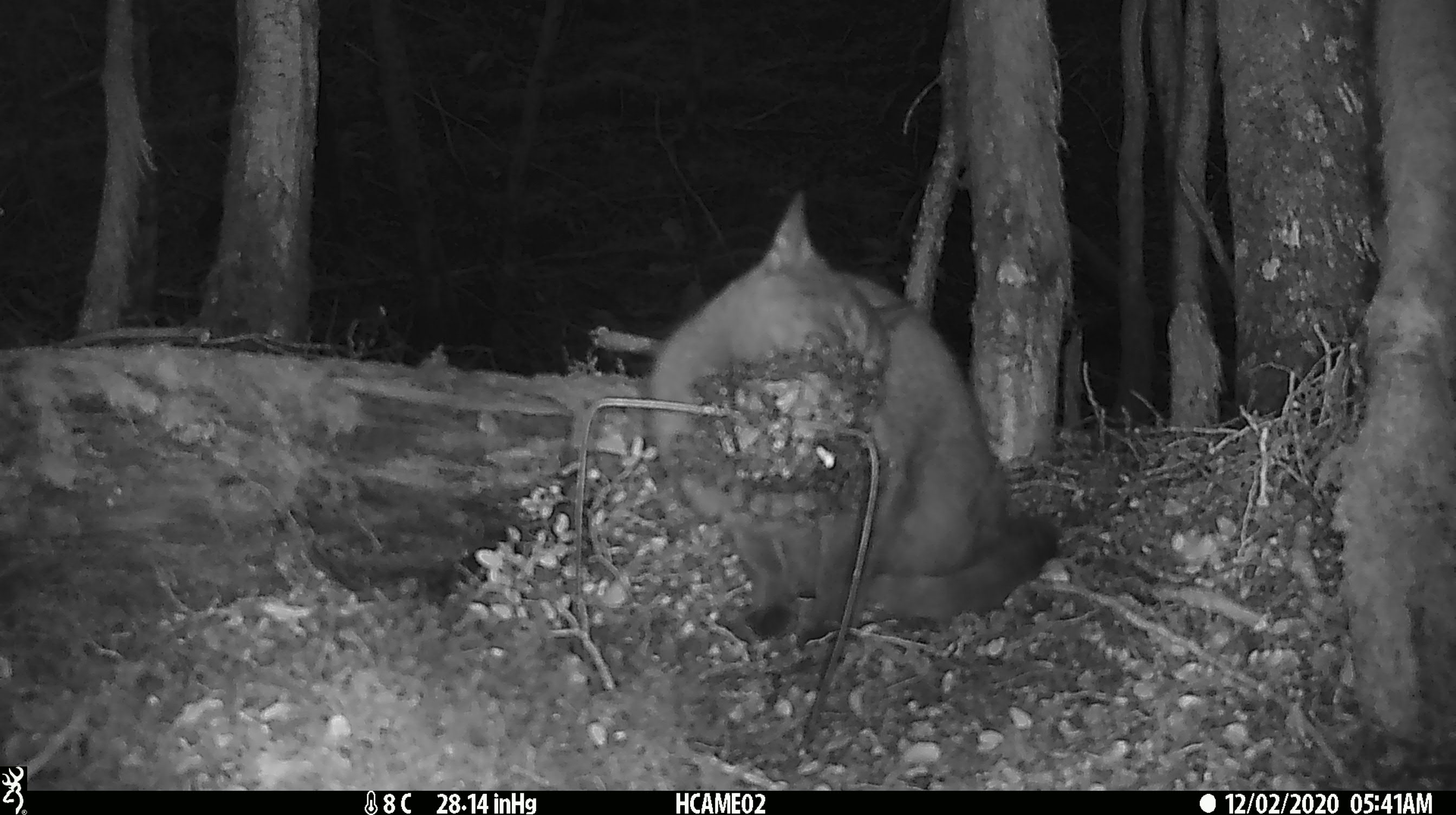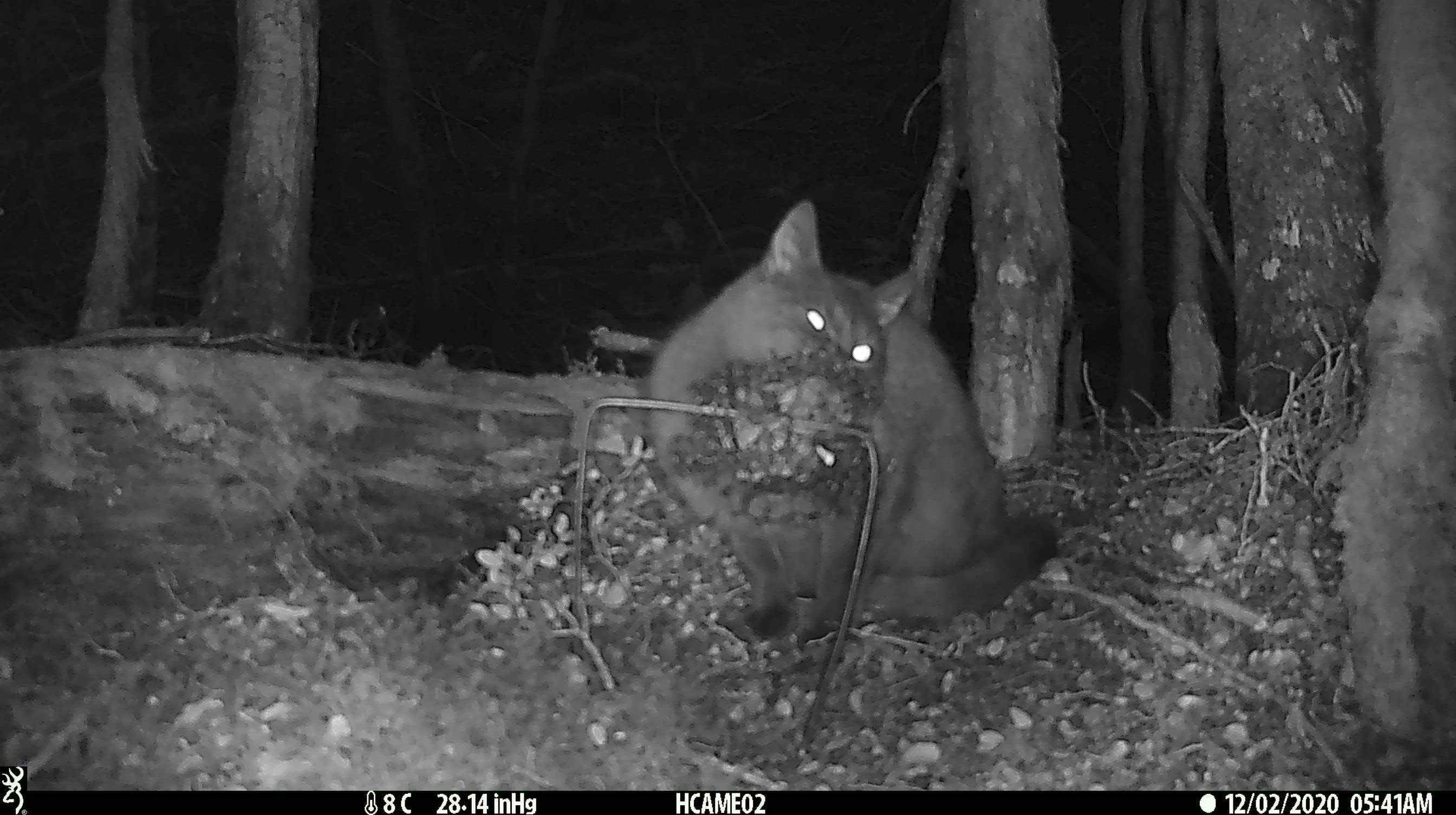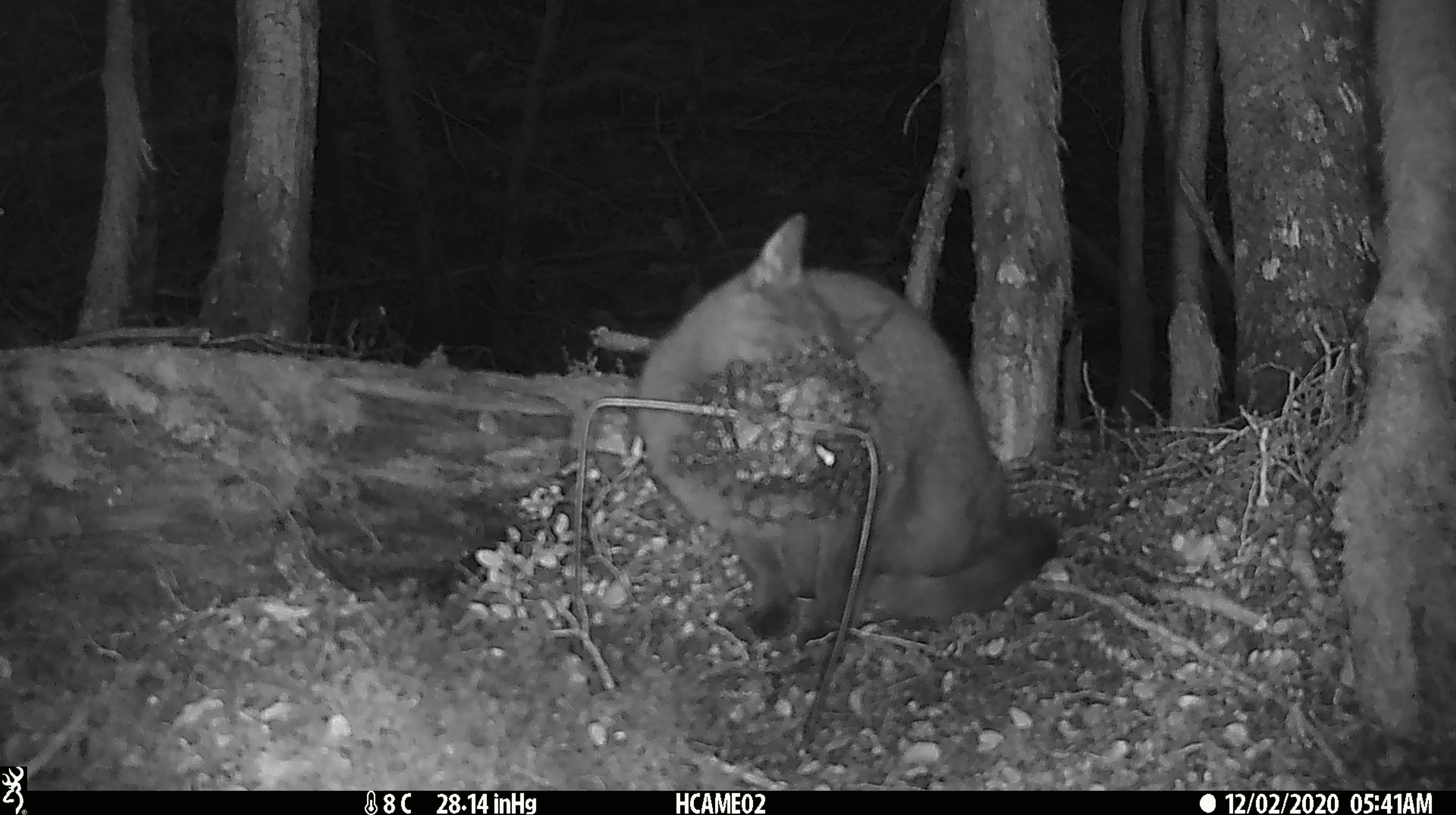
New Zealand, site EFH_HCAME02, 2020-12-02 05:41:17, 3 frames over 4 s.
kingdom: Animalia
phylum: Chordata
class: Mammalia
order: Carnivora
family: Felidae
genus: Felis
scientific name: Felis catus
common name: domestic cat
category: cat